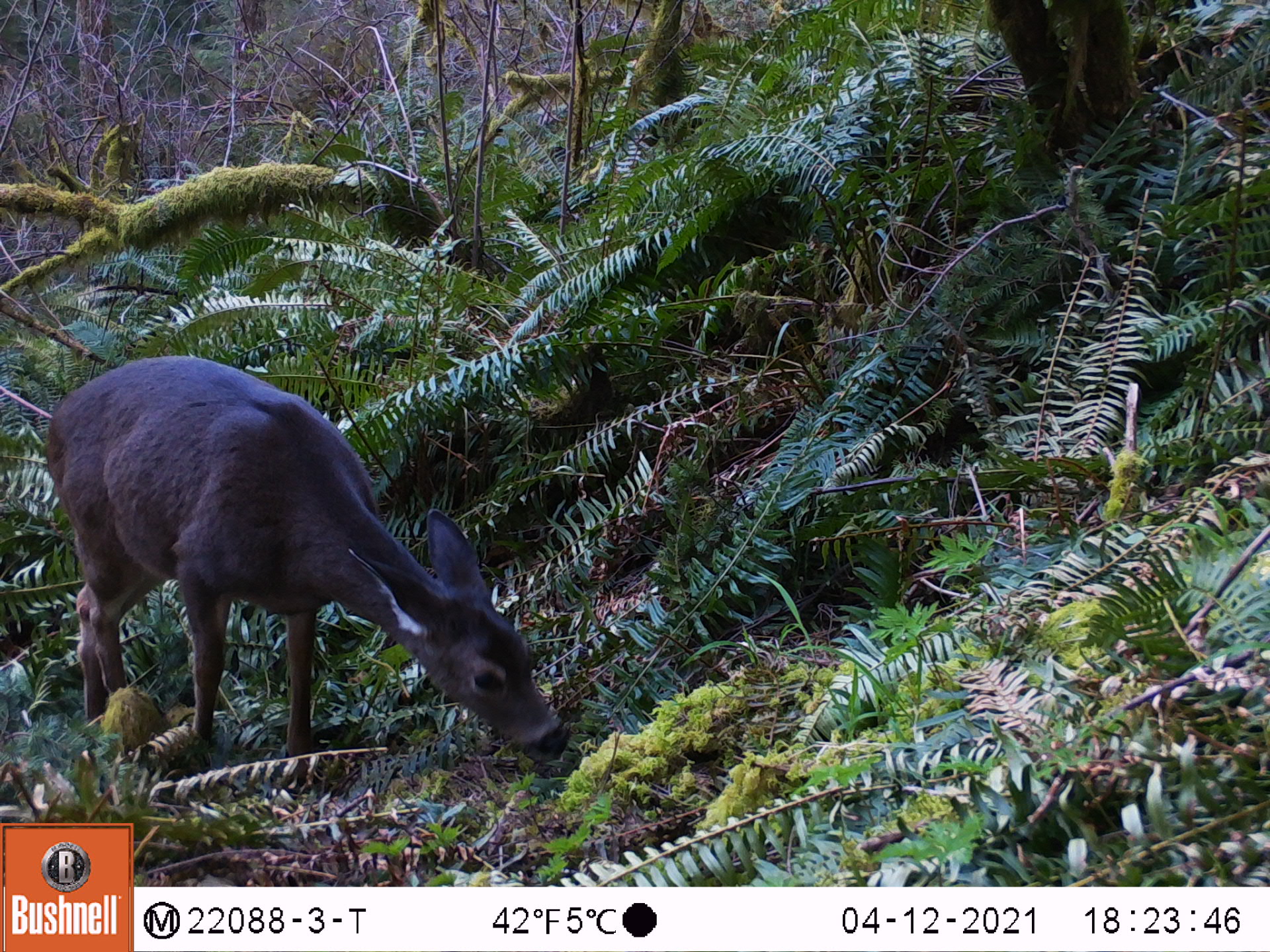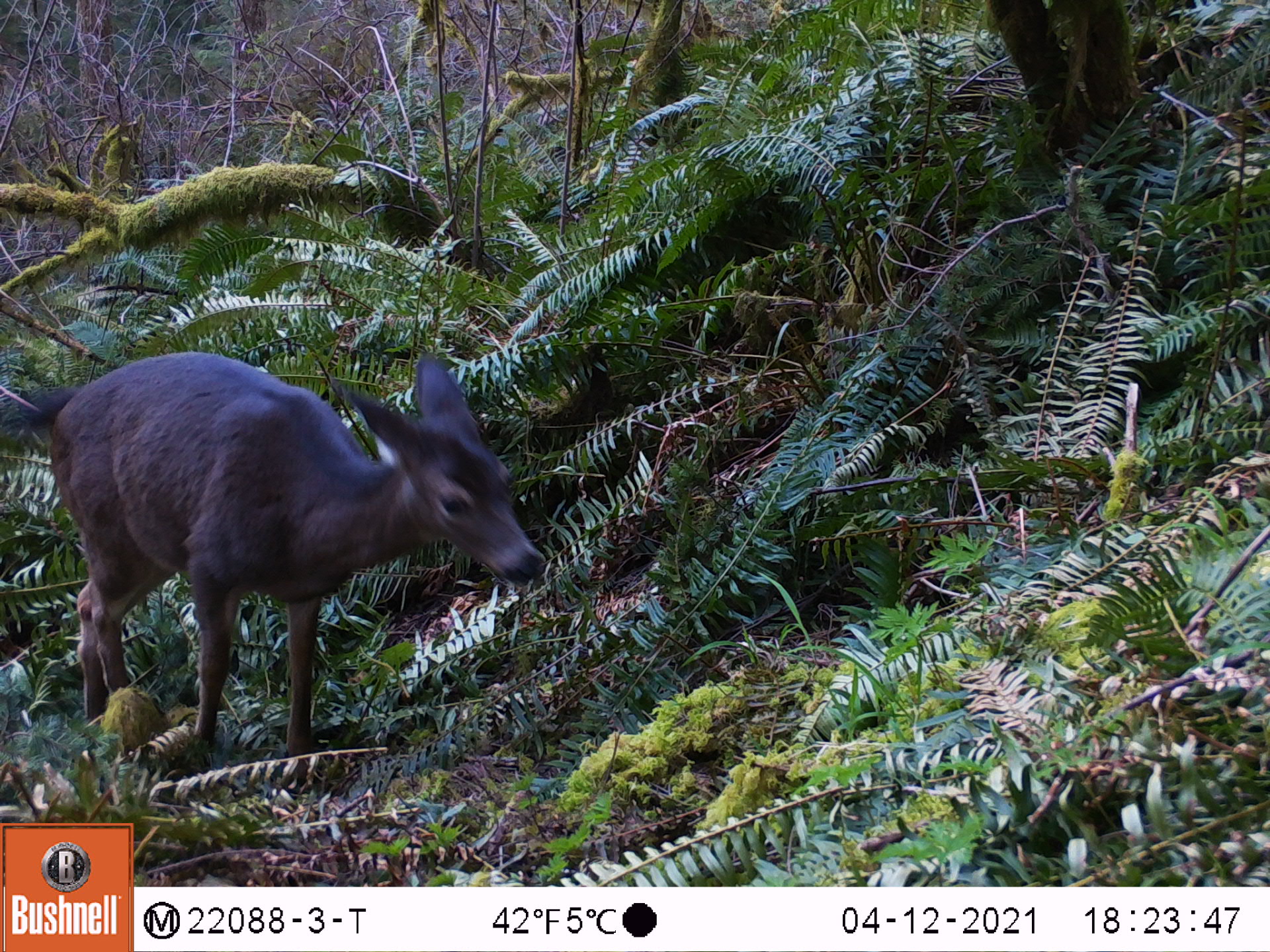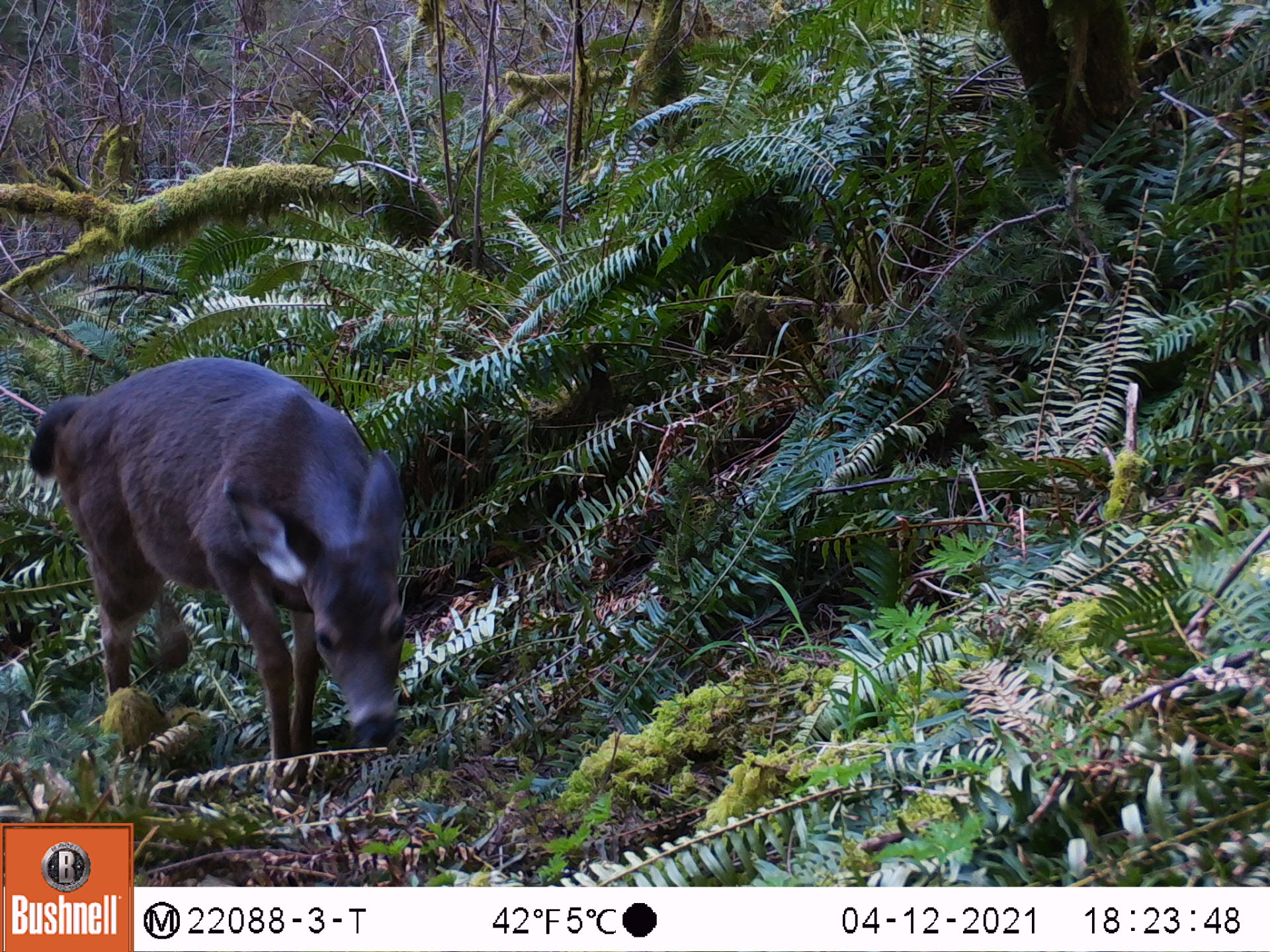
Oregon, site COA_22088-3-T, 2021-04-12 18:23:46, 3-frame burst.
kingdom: Animalia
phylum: Chordata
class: Mammalia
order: Artiodactyla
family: Cervidae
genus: Odocoileus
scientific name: Odocoileus hemionus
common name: black-tailed deer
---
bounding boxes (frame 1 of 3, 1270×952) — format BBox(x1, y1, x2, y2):
black-tailed deer: BBox(32, 333, 581, 812)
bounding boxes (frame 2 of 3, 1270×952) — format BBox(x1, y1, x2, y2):
black-tailed deer: BBox(19, 322, 563, 807)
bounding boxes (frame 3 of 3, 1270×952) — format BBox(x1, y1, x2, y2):
black-tailed deer: BBox(13, 330, 446, 803)